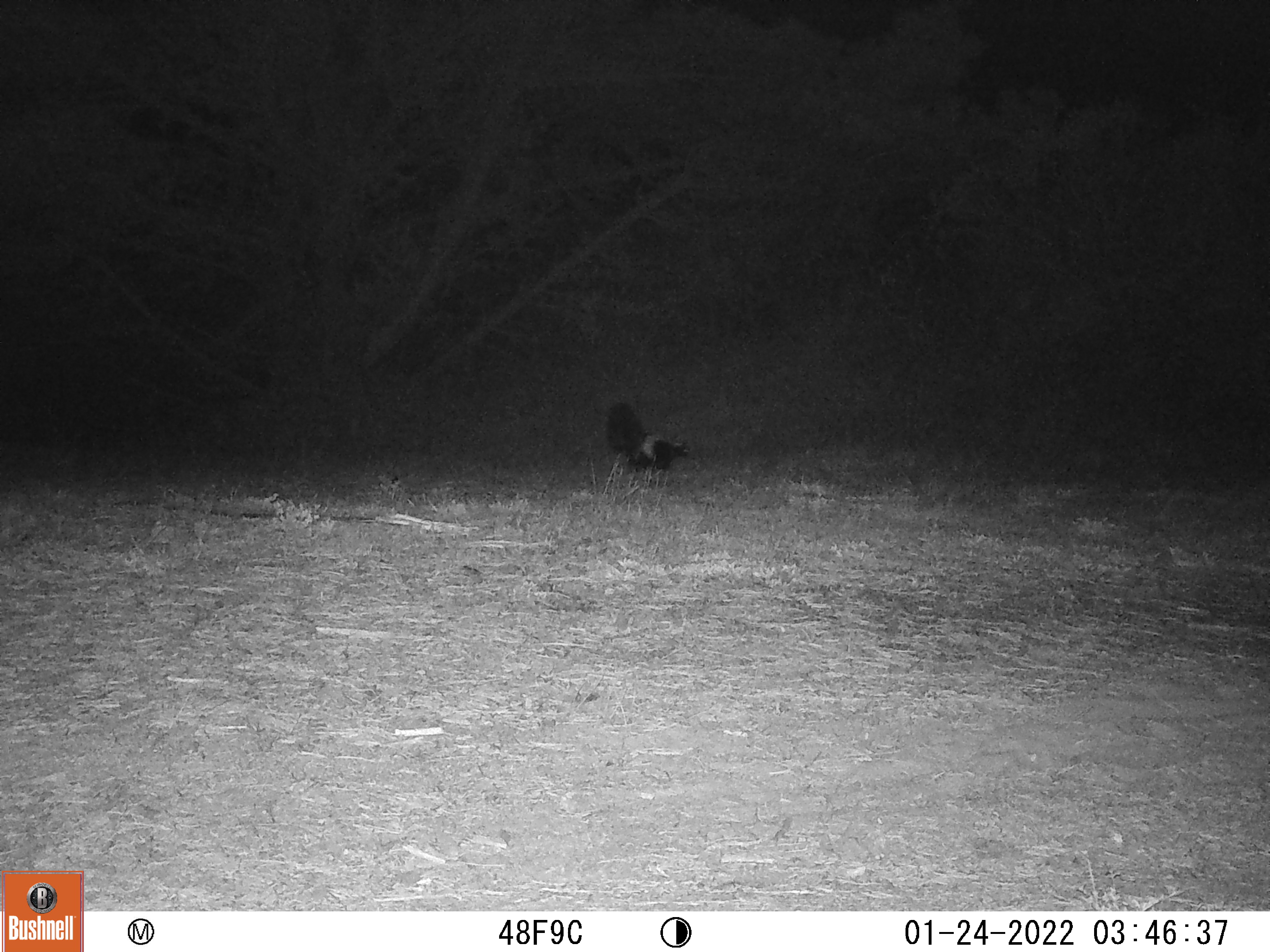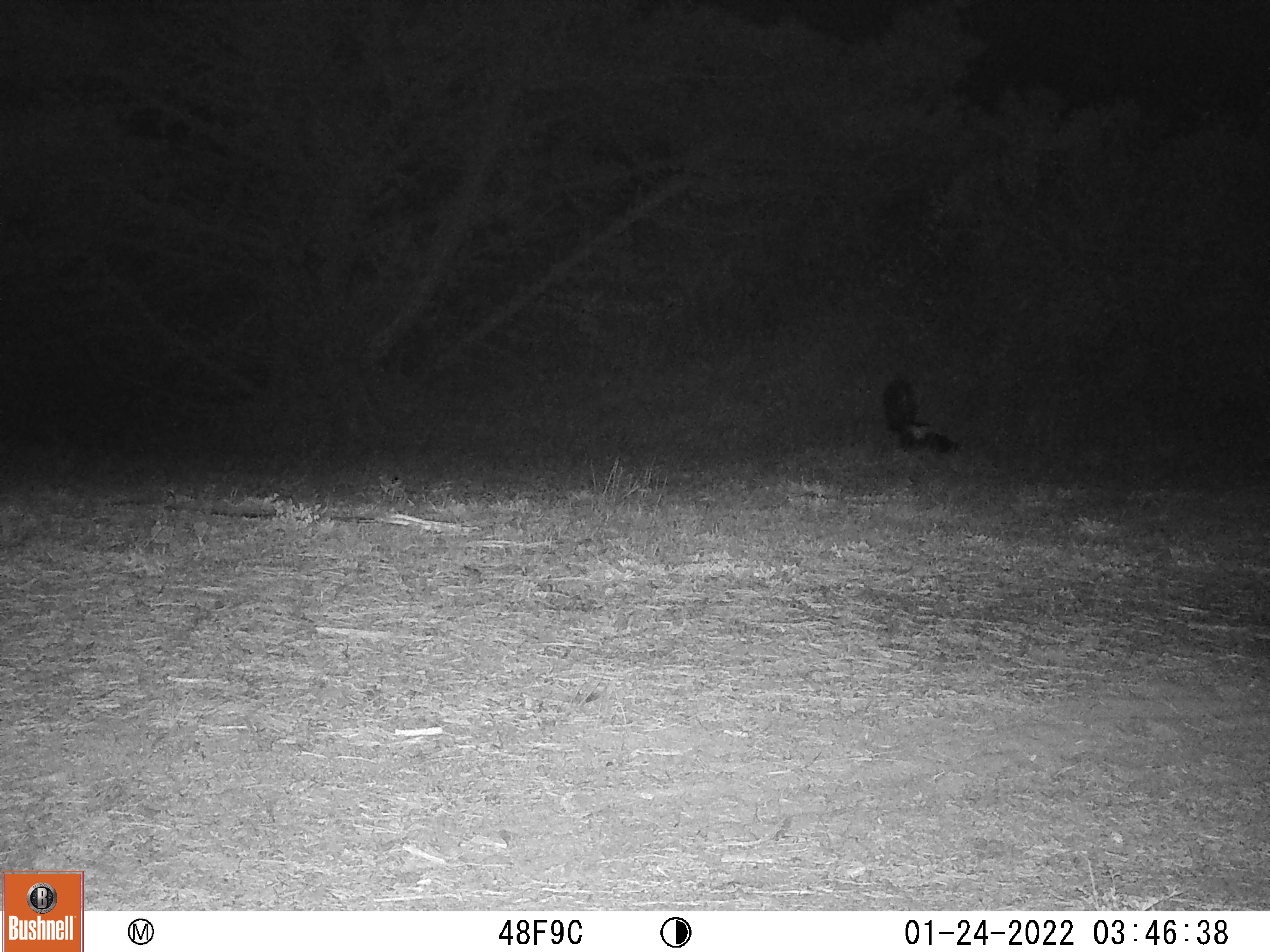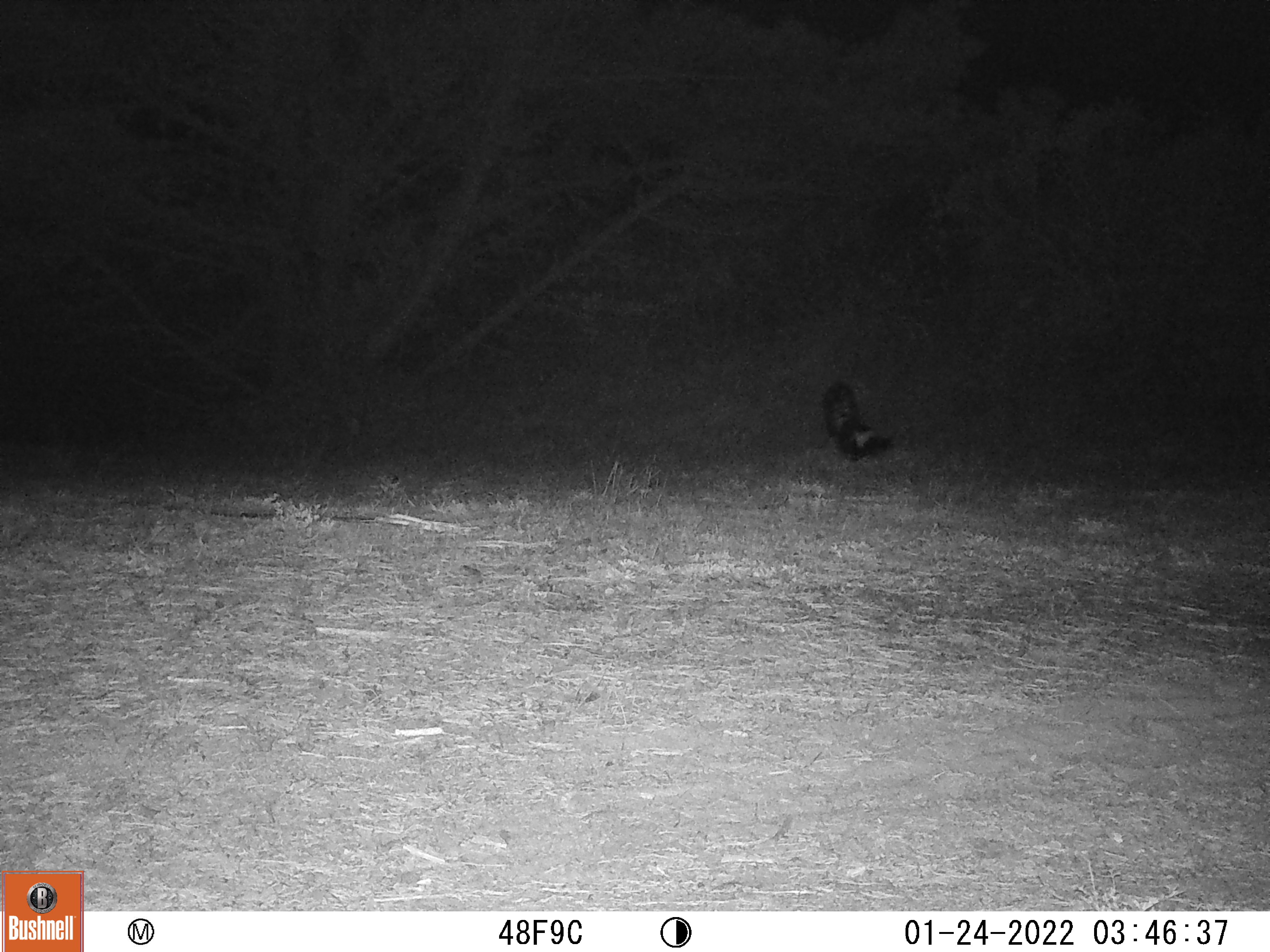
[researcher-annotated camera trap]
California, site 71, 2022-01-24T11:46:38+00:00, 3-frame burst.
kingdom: Animalia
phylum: Chordata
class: Mammalia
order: Carnivora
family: Mephitidae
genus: Mephitis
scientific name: Mephitis mephitis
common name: striped skunk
Striped skunk (Mephitis mephitis).